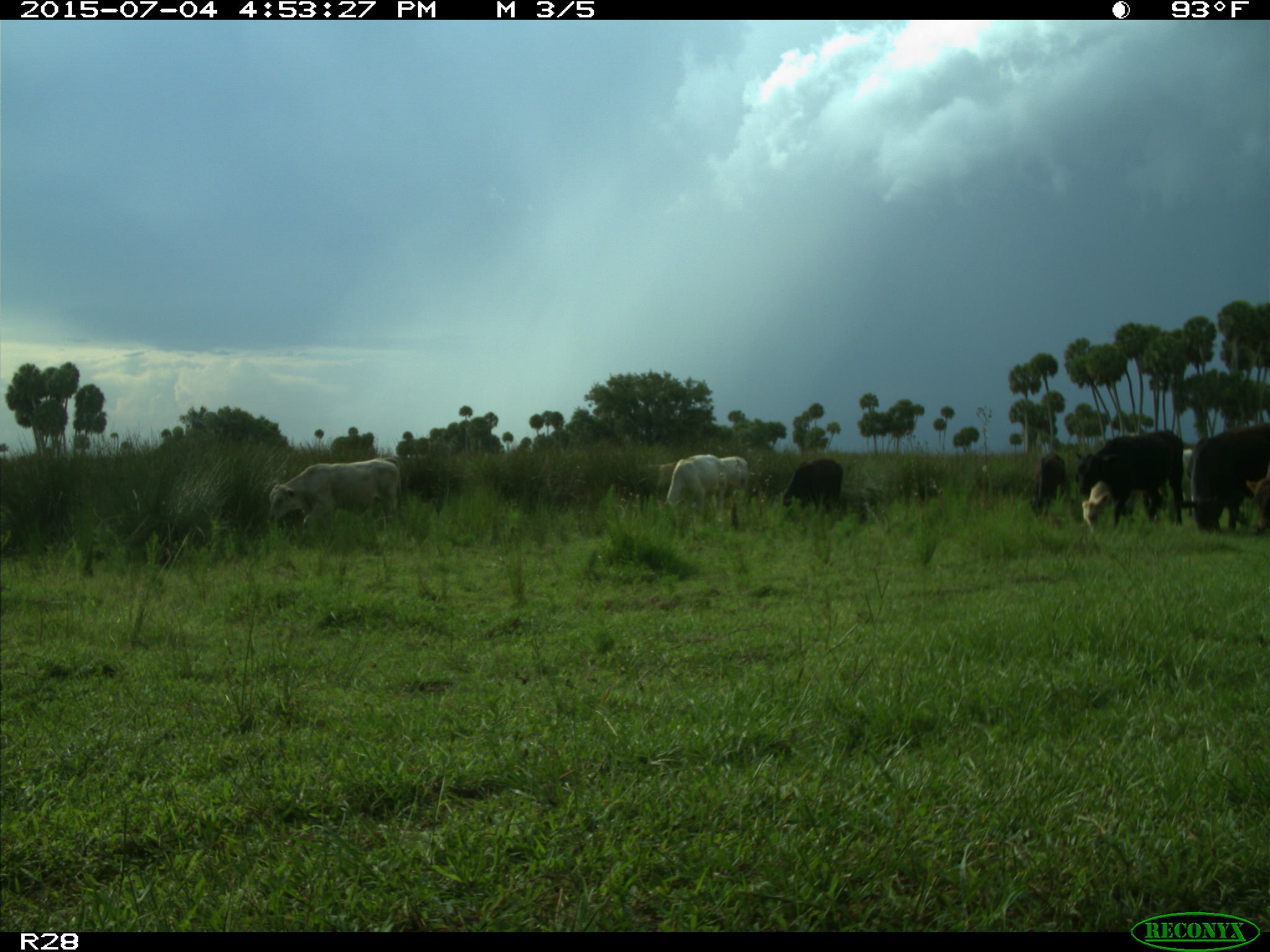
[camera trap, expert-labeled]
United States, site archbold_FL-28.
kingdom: Animalia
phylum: Chordata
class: Mammalia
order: Artiodactyla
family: Bovidae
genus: Bos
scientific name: Bos taurus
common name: domestic cow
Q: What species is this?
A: Bos taurus (domestic cow).